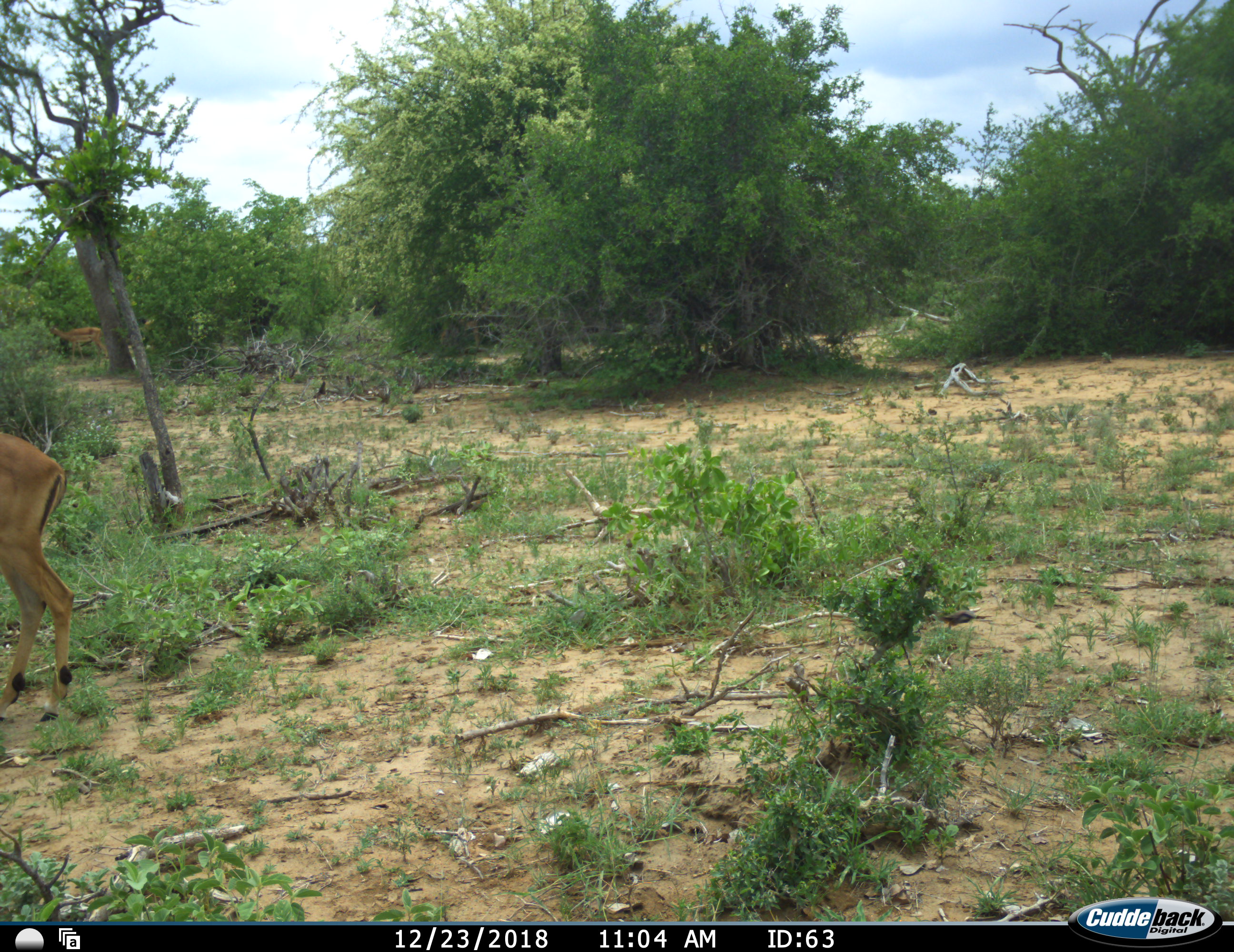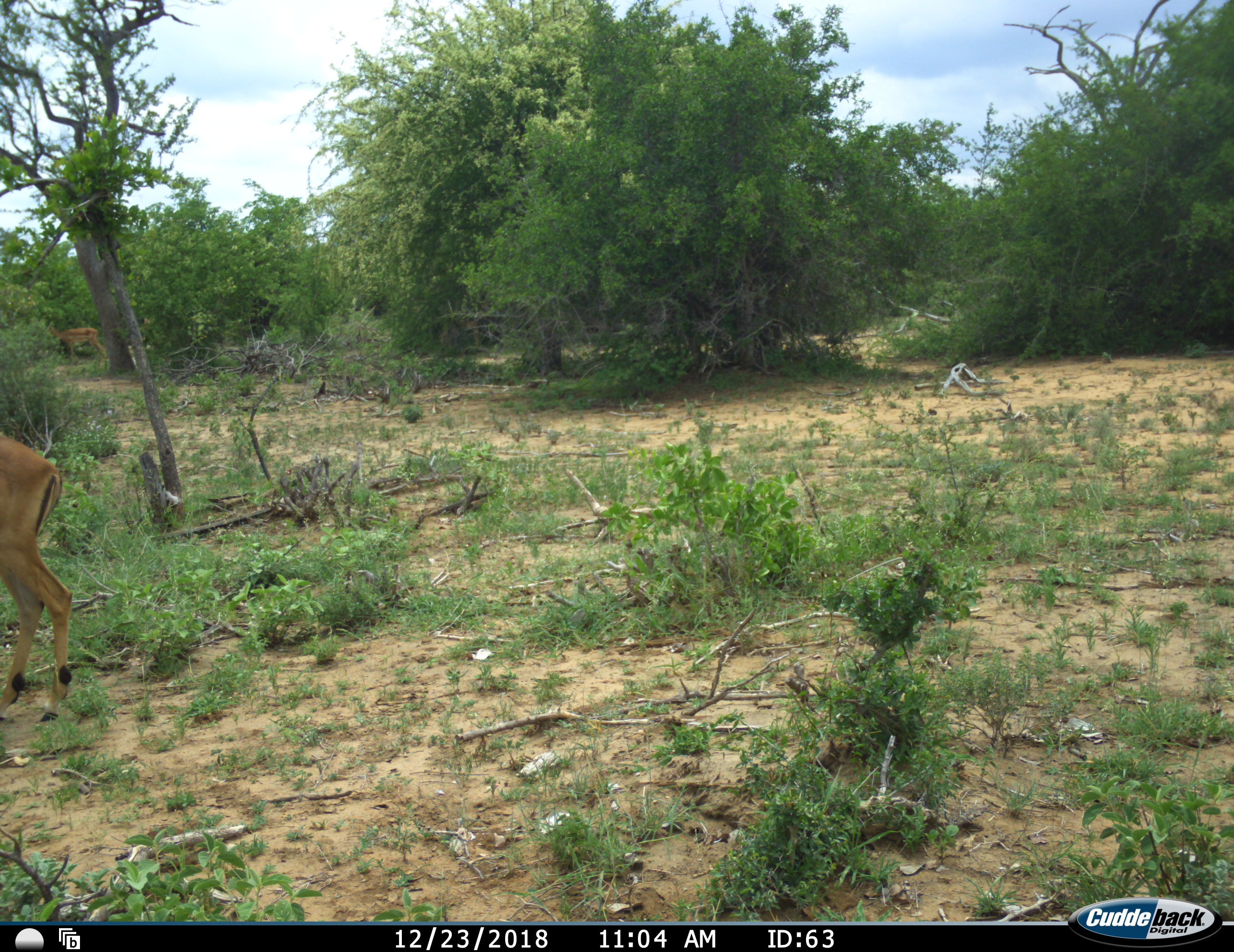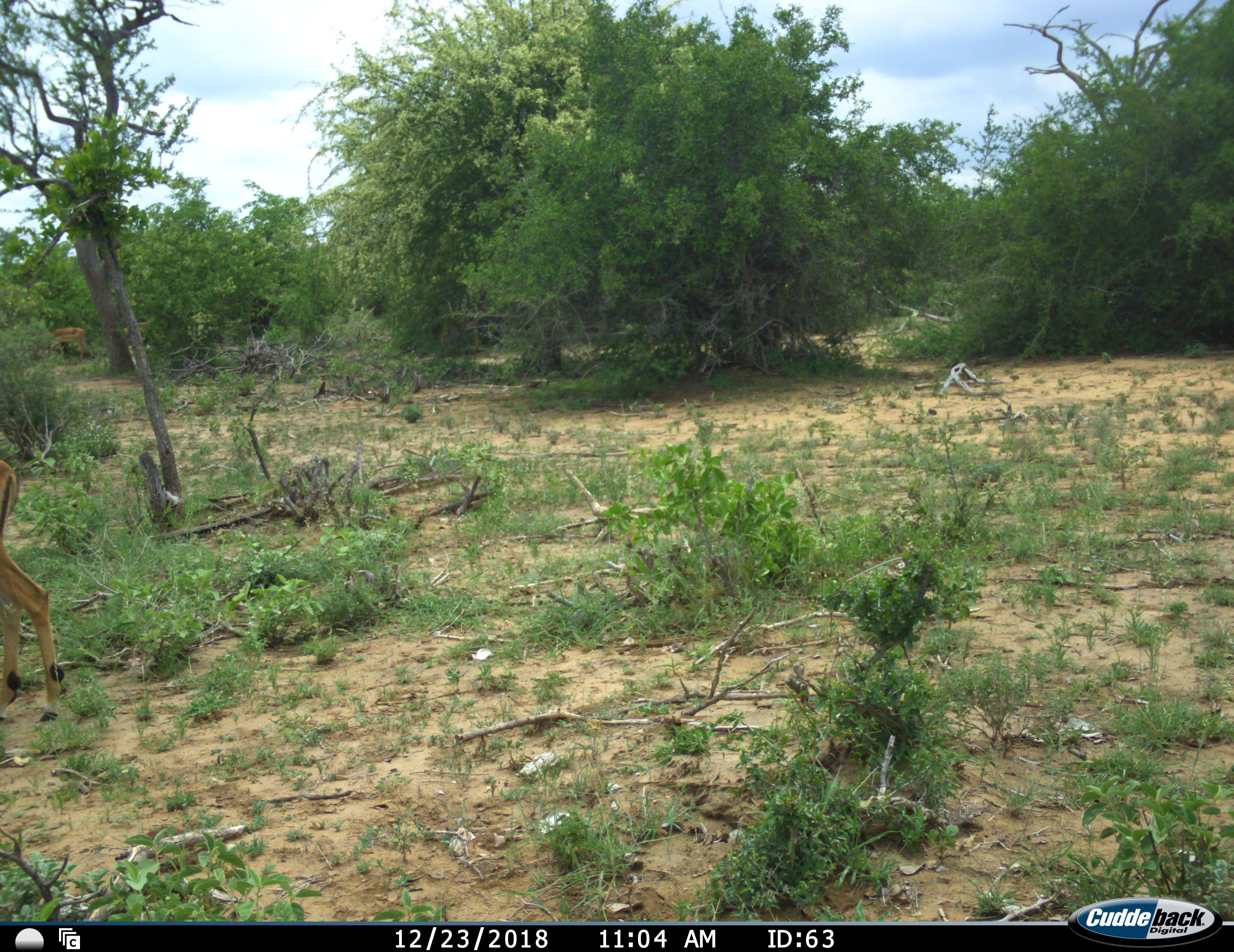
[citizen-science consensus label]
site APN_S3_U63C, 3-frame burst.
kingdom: Animalia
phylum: Chordata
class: Mammalia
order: Artiodactyla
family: Bovidae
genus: Aepyceros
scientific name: Aepyceros melampus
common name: impala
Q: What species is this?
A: Impala (Aepyceros melampus).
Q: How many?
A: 2.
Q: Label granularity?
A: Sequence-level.